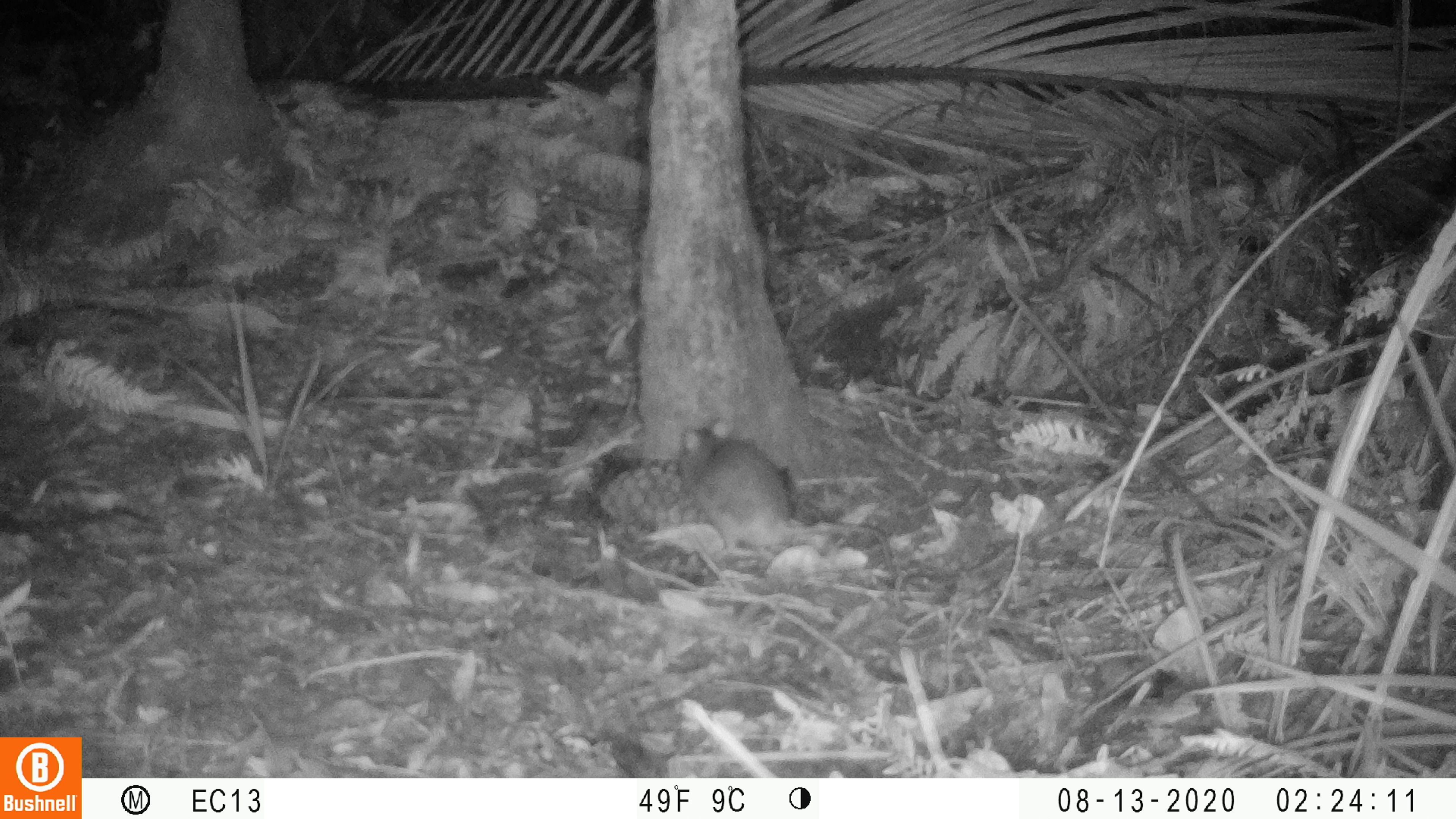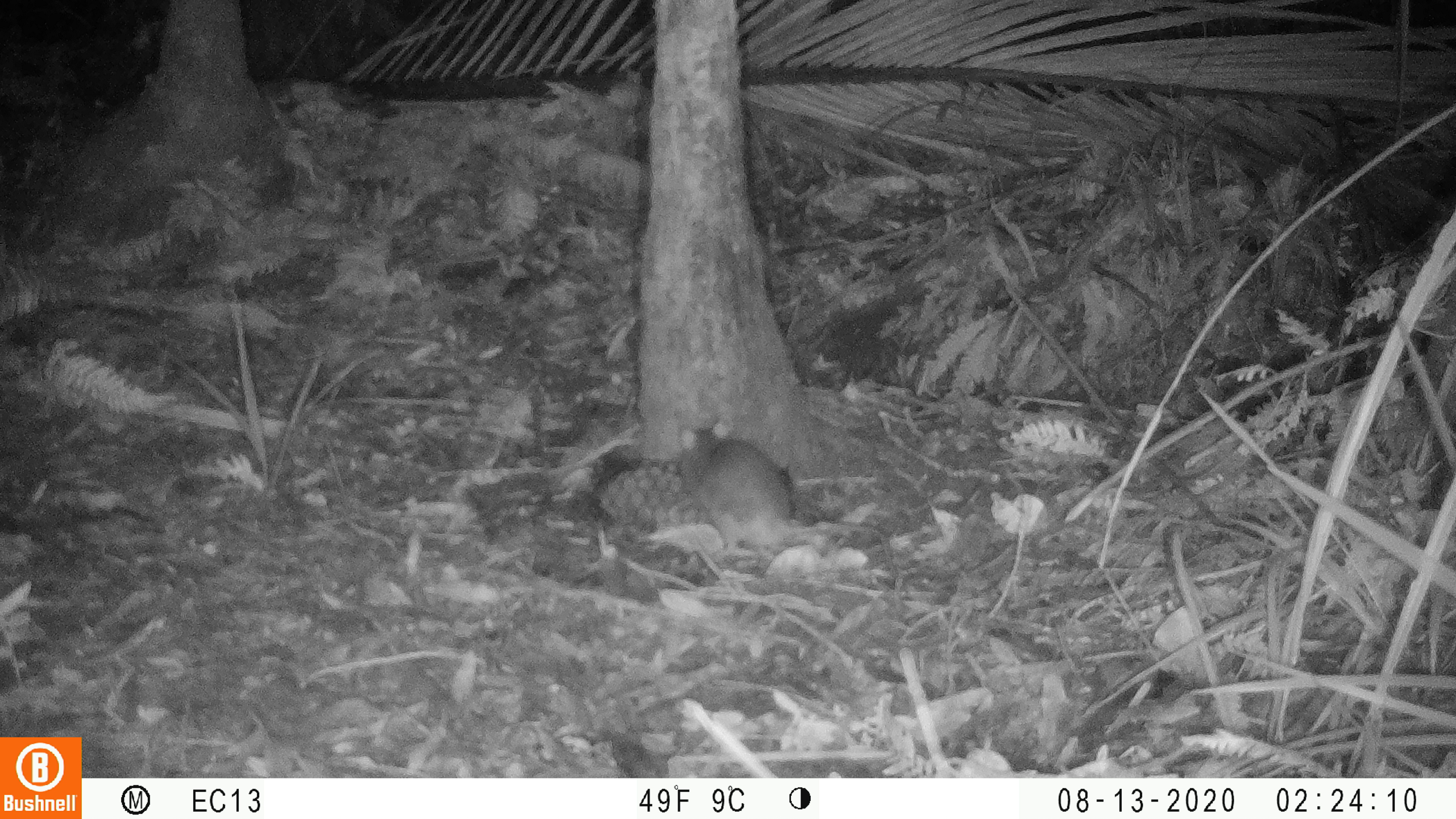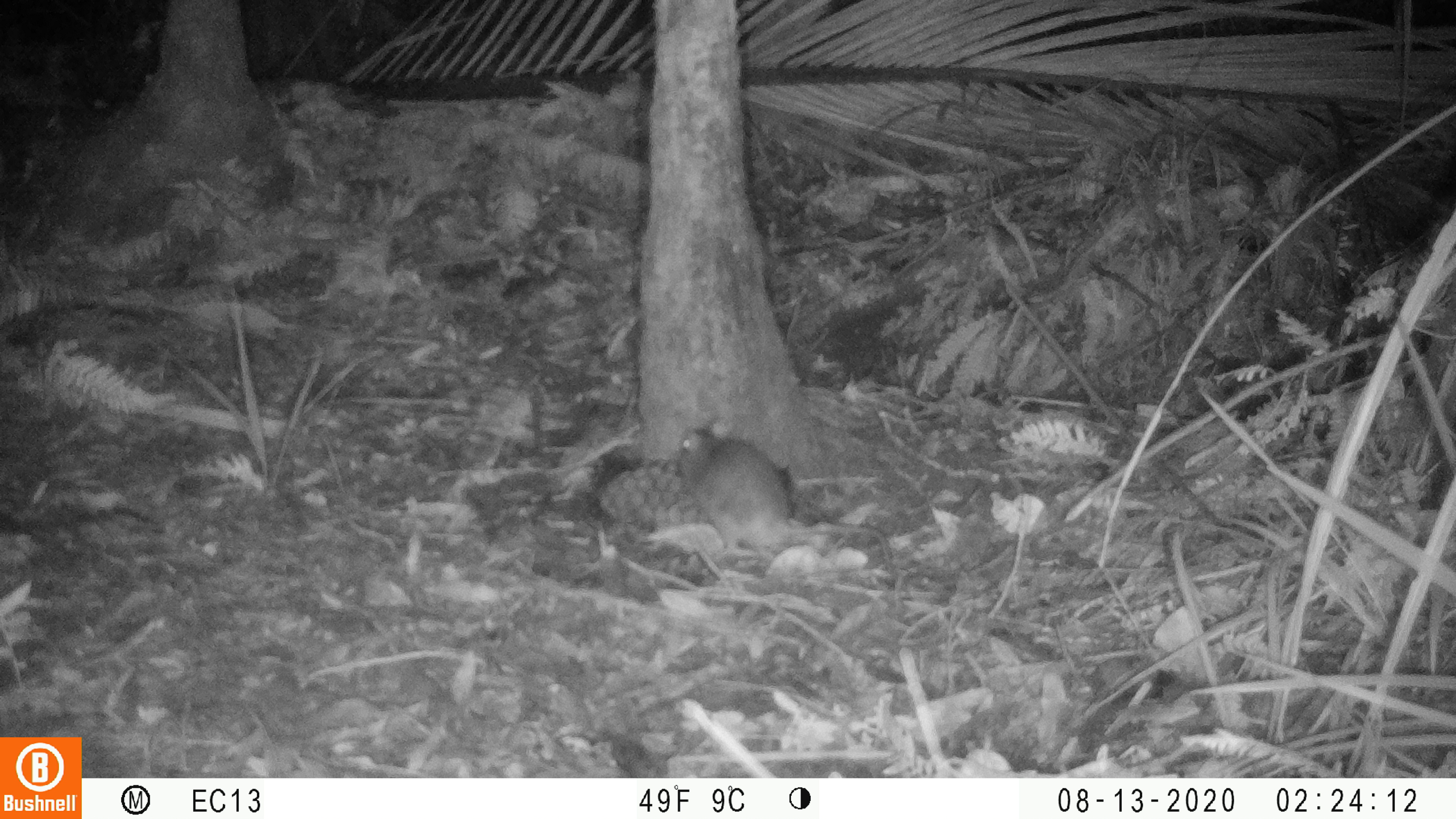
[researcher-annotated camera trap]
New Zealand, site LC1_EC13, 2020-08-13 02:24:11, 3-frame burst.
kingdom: Animalia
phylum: Chordata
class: Mammalia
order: Rodentia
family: Muridae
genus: Rattus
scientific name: Rattus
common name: rat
Rat (Rattus).